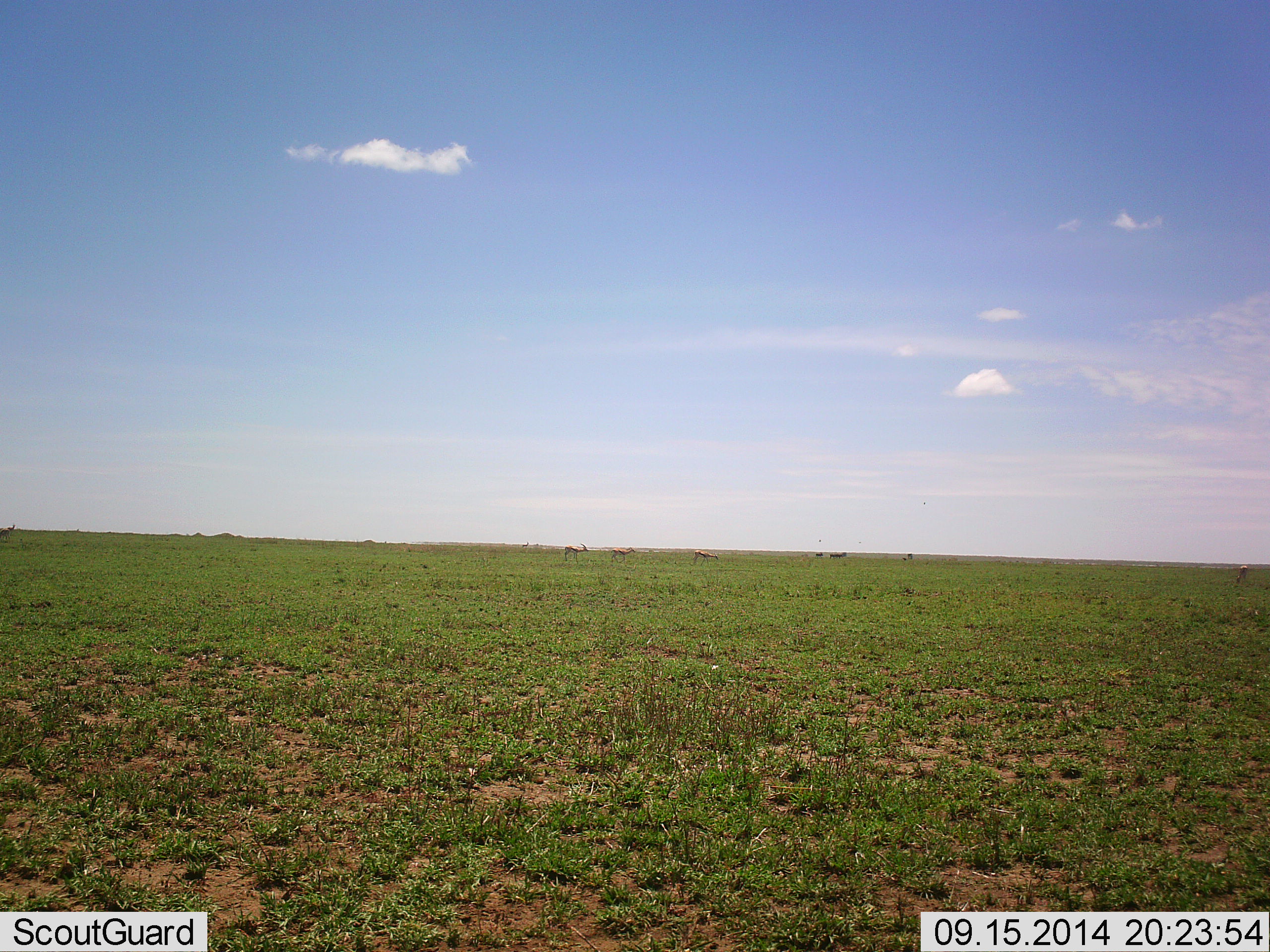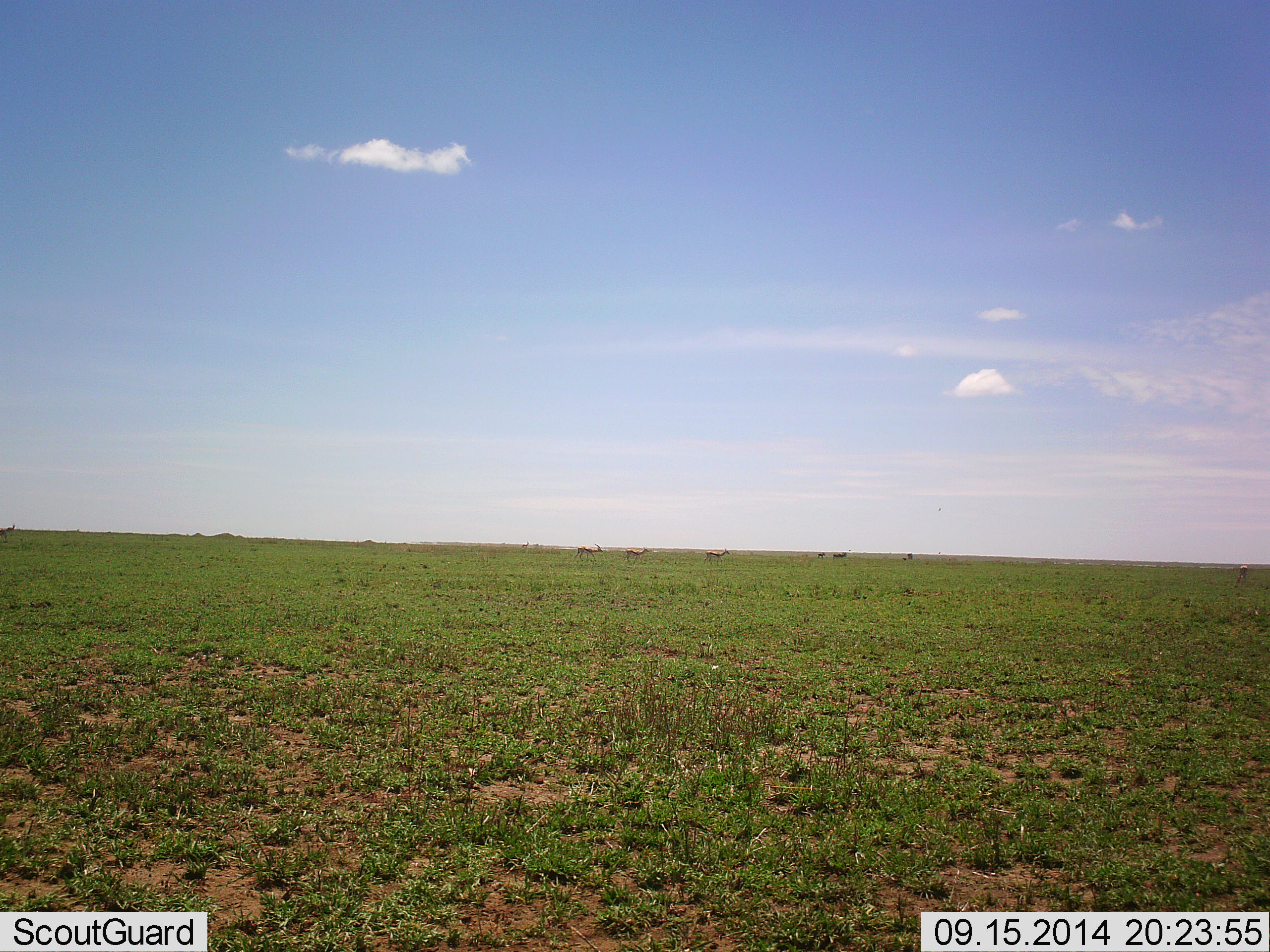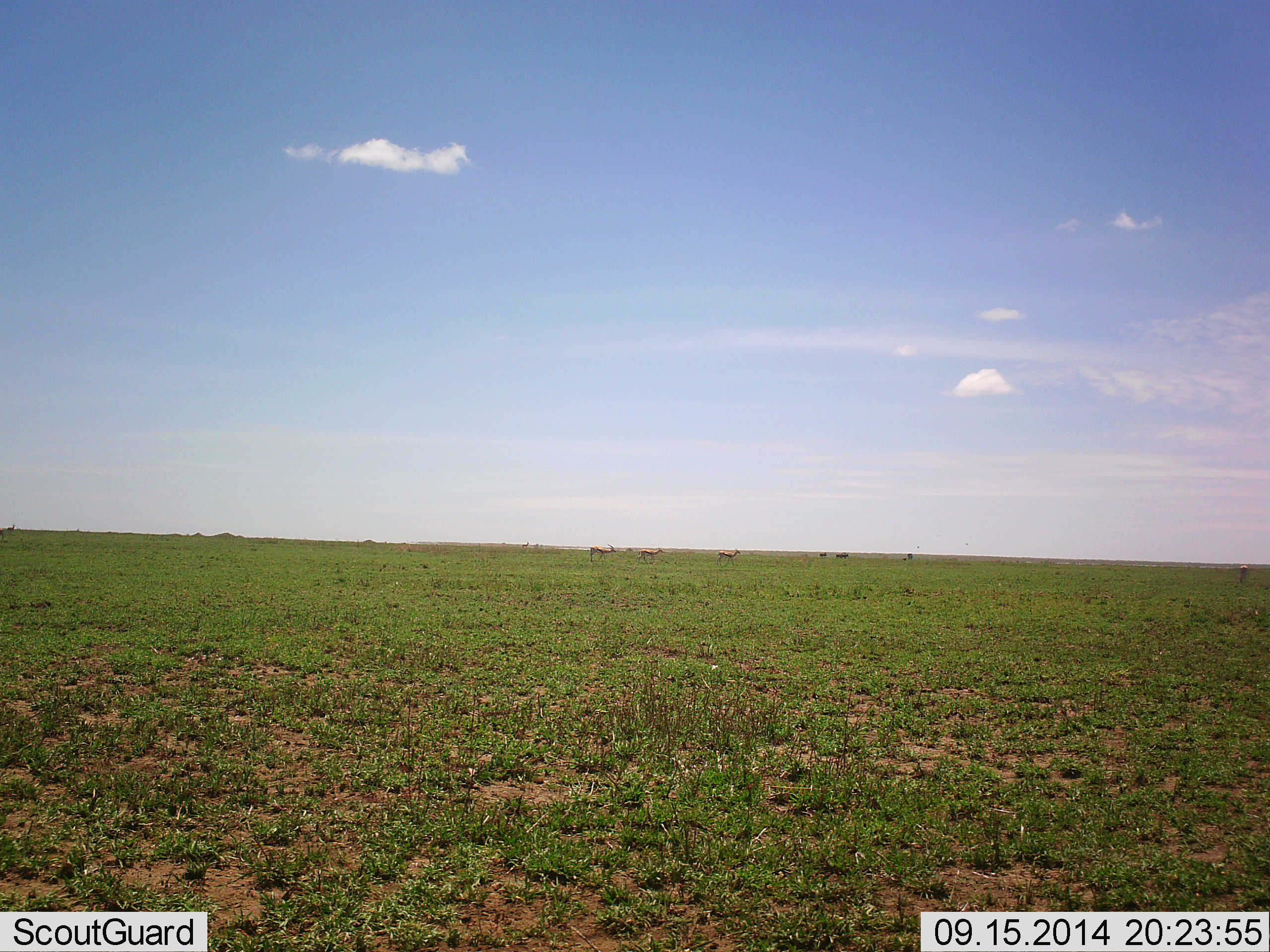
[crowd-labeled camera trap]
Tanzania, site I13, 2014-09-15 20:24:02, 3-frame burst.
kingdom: Animalia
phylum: Chordata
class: Mammalia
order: Artiodactyla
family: Bovidae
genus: Eudorcas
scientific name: Eudorcas thomsonii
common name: thomson's gazelle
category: gazellethomsons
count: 6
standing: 20%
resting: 0%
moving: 100%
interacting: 0%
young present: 0%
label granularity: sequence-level